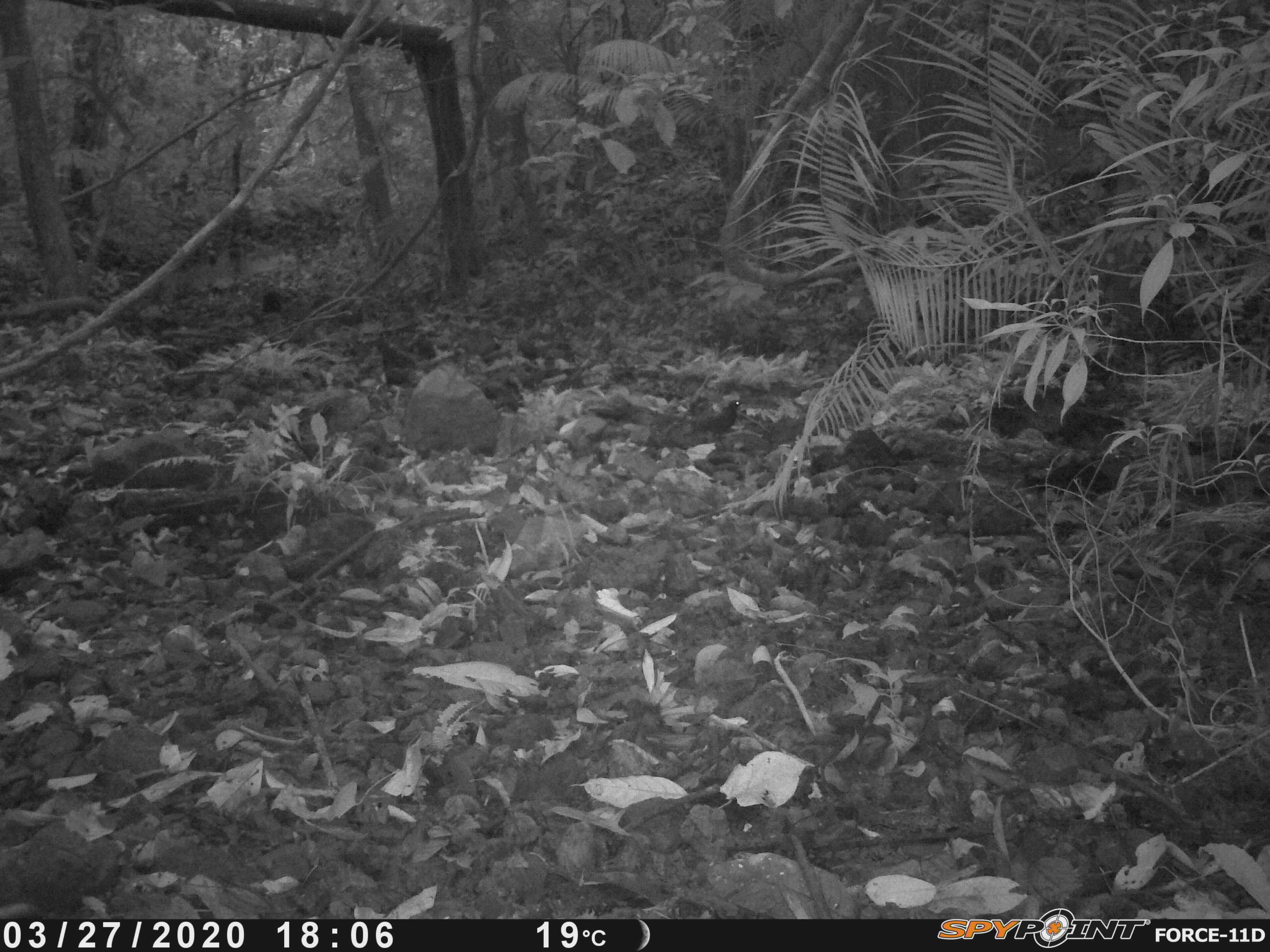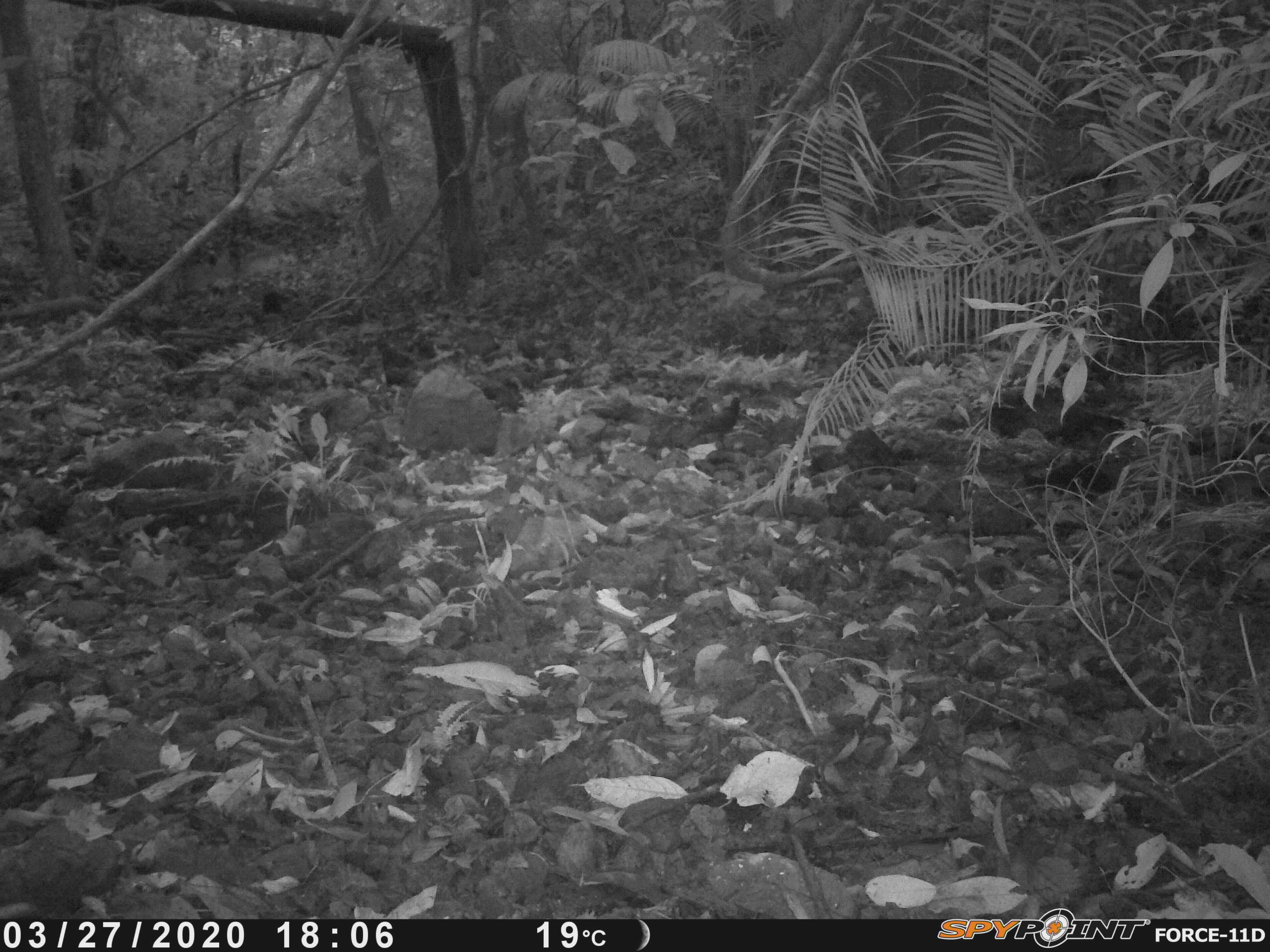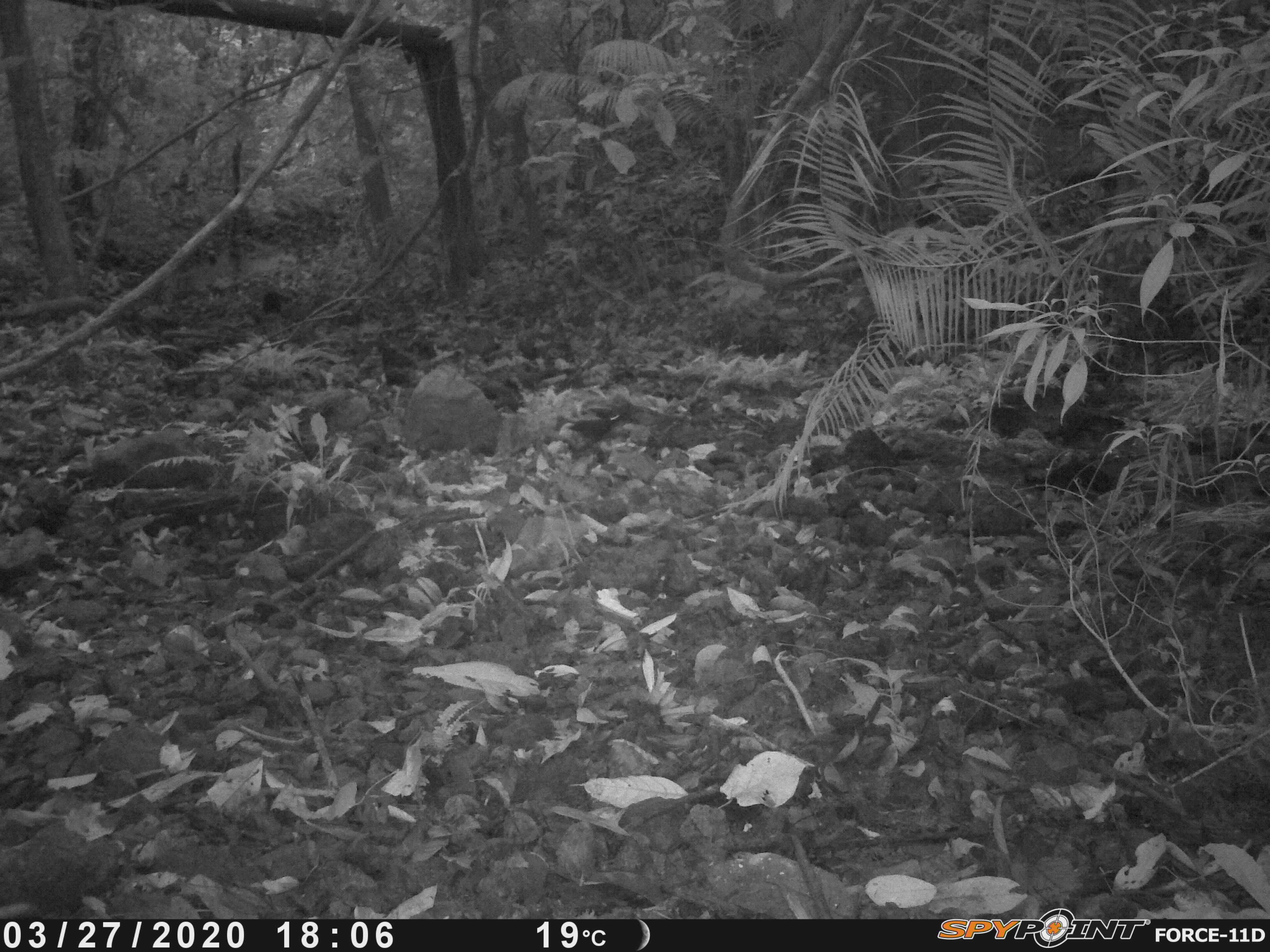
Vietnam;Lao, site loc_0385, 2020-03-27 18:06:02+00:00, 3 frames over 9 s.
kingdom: Animalia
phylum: Chordata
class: Aves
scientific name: Aves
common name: bird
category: unidentified bird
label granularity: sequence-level